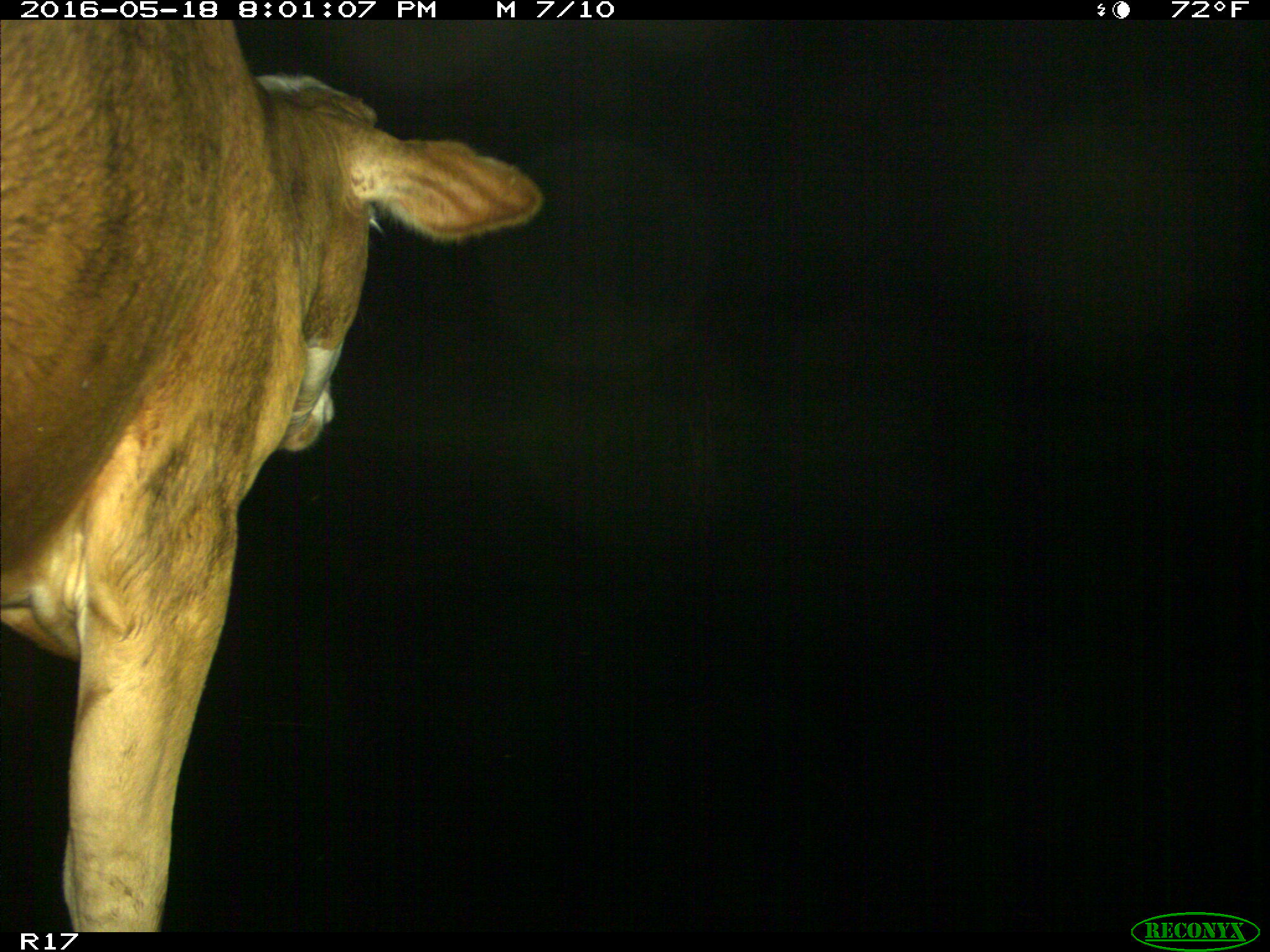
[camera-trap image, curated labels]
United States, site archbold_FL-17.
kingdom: Animalia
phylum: Chordata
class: Mammalia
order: Artiodactyla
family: Bovidae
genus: Bos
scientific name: Bos taurus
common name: domestic cow